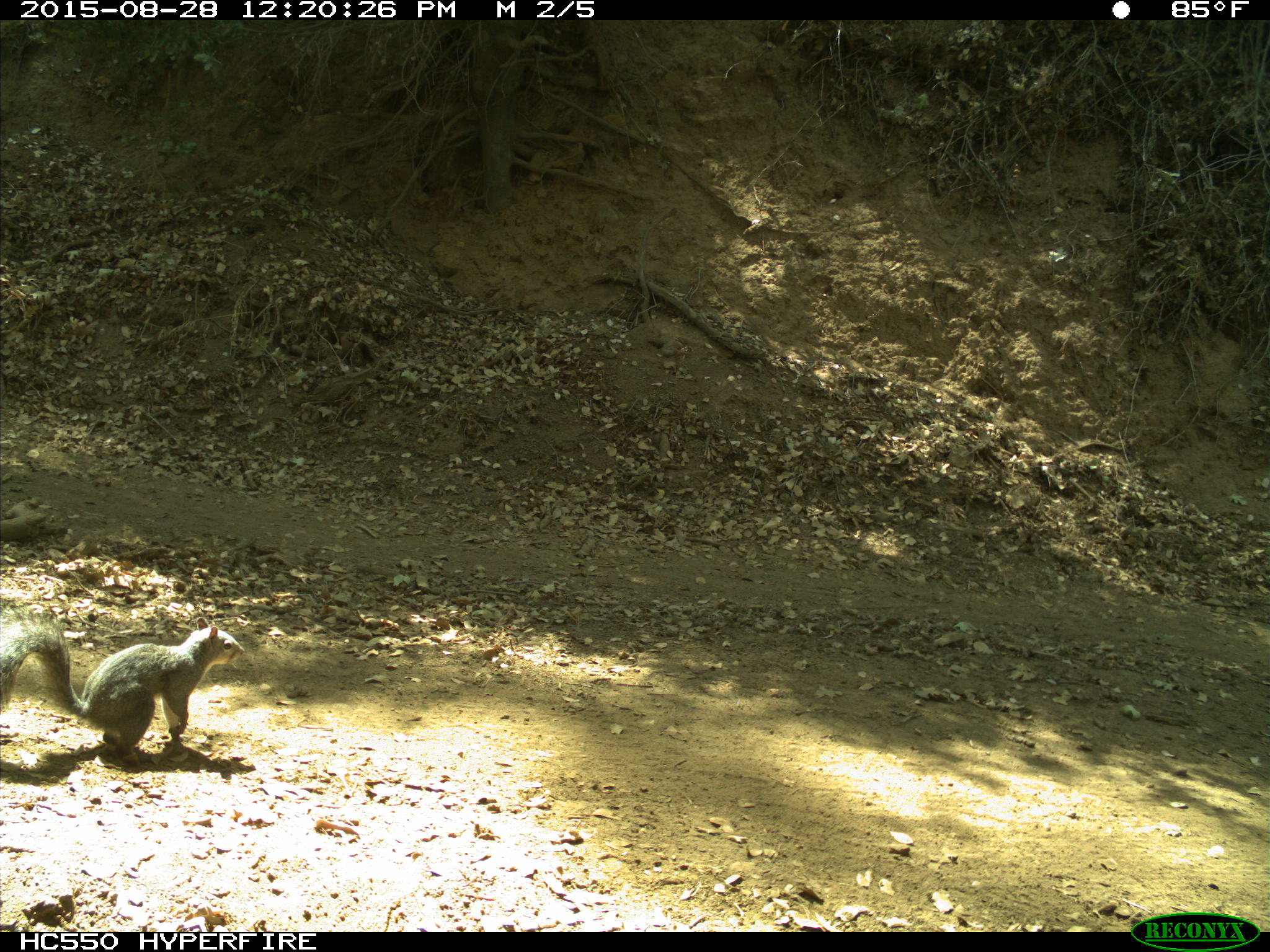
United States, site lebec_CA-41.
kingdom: Animalia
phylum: Chordata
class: Mammalia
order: Rodentia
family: Sciuridae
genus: Sciurus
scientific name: Sciurus carolinensis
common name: eastern gray squirrel